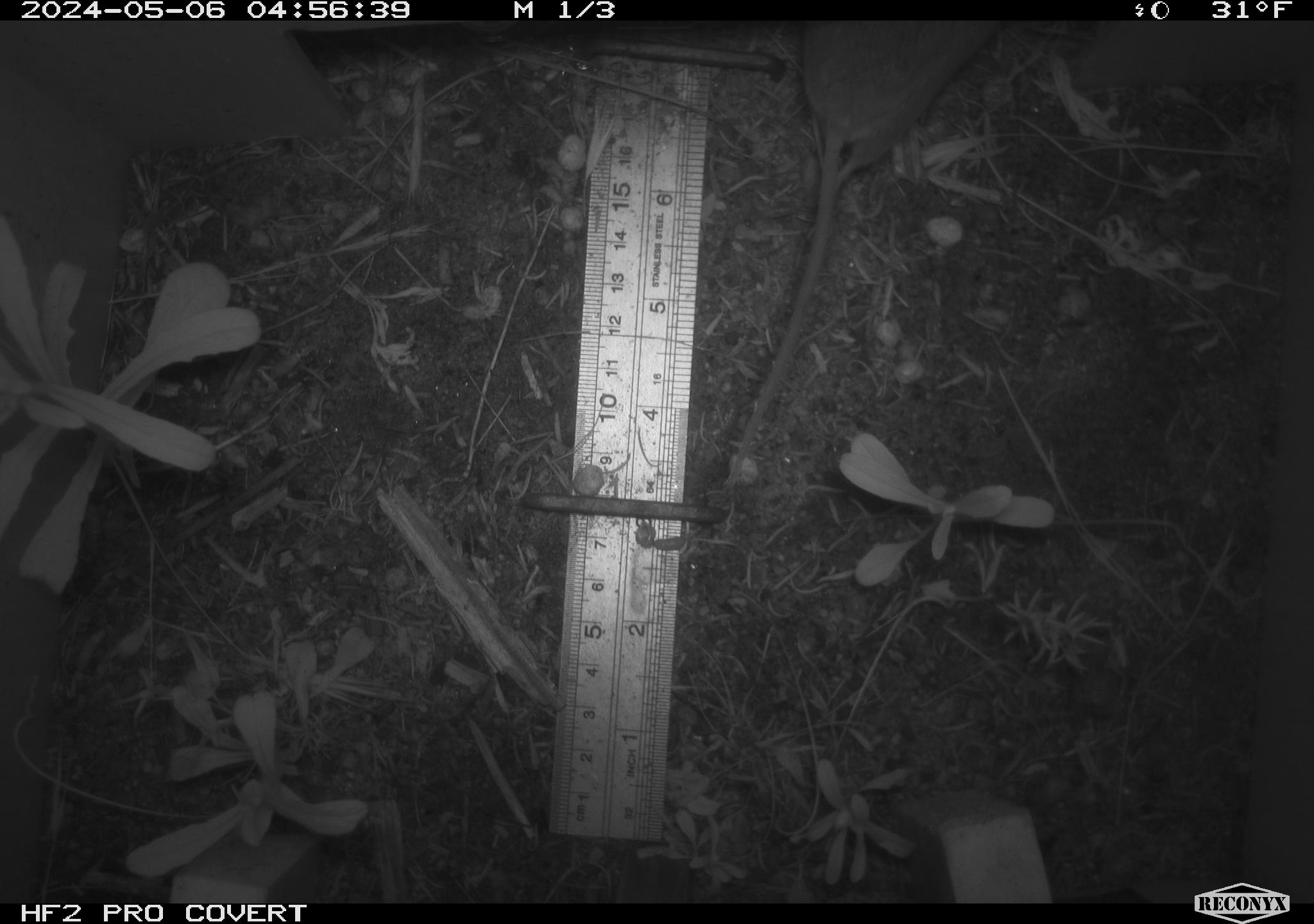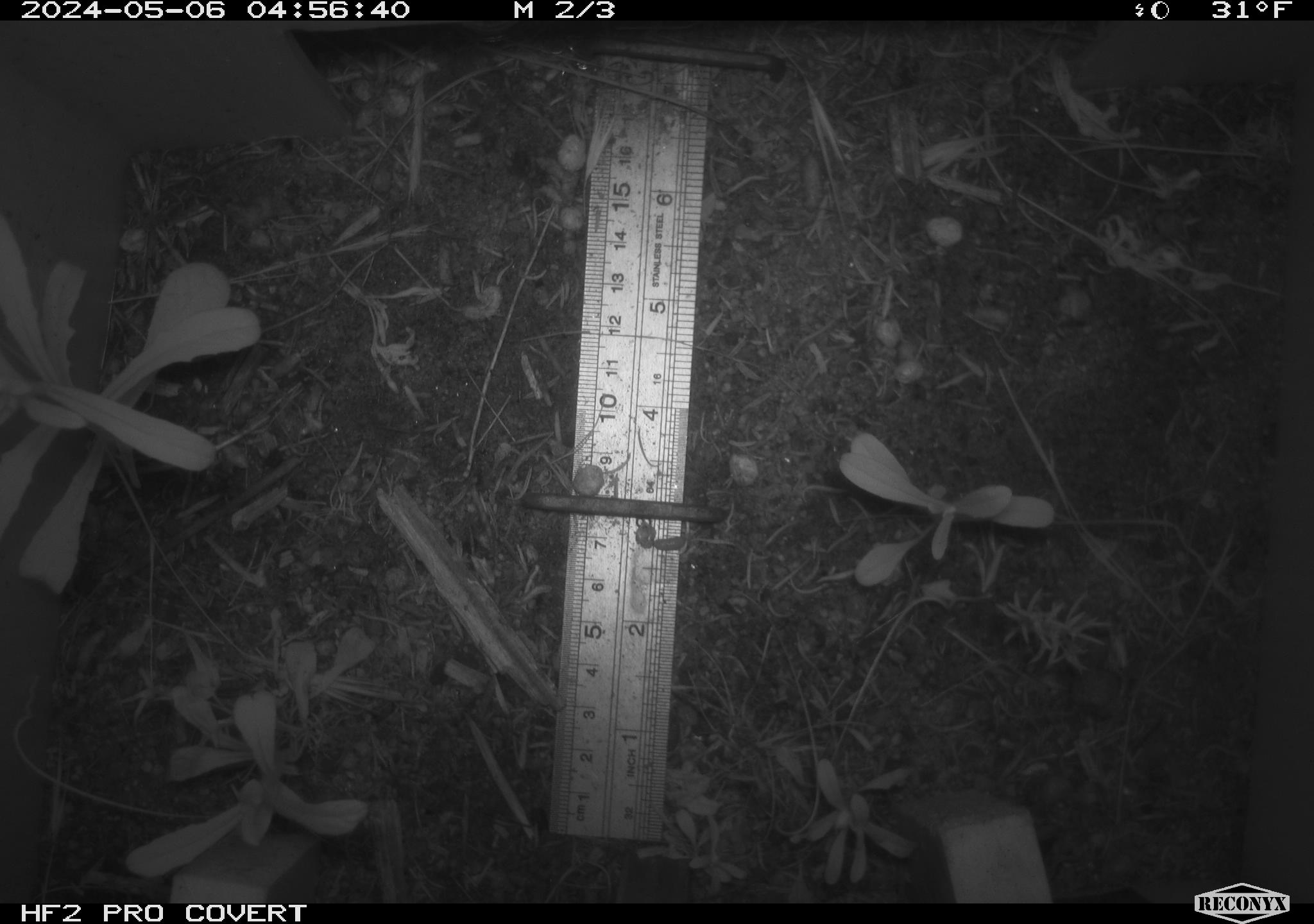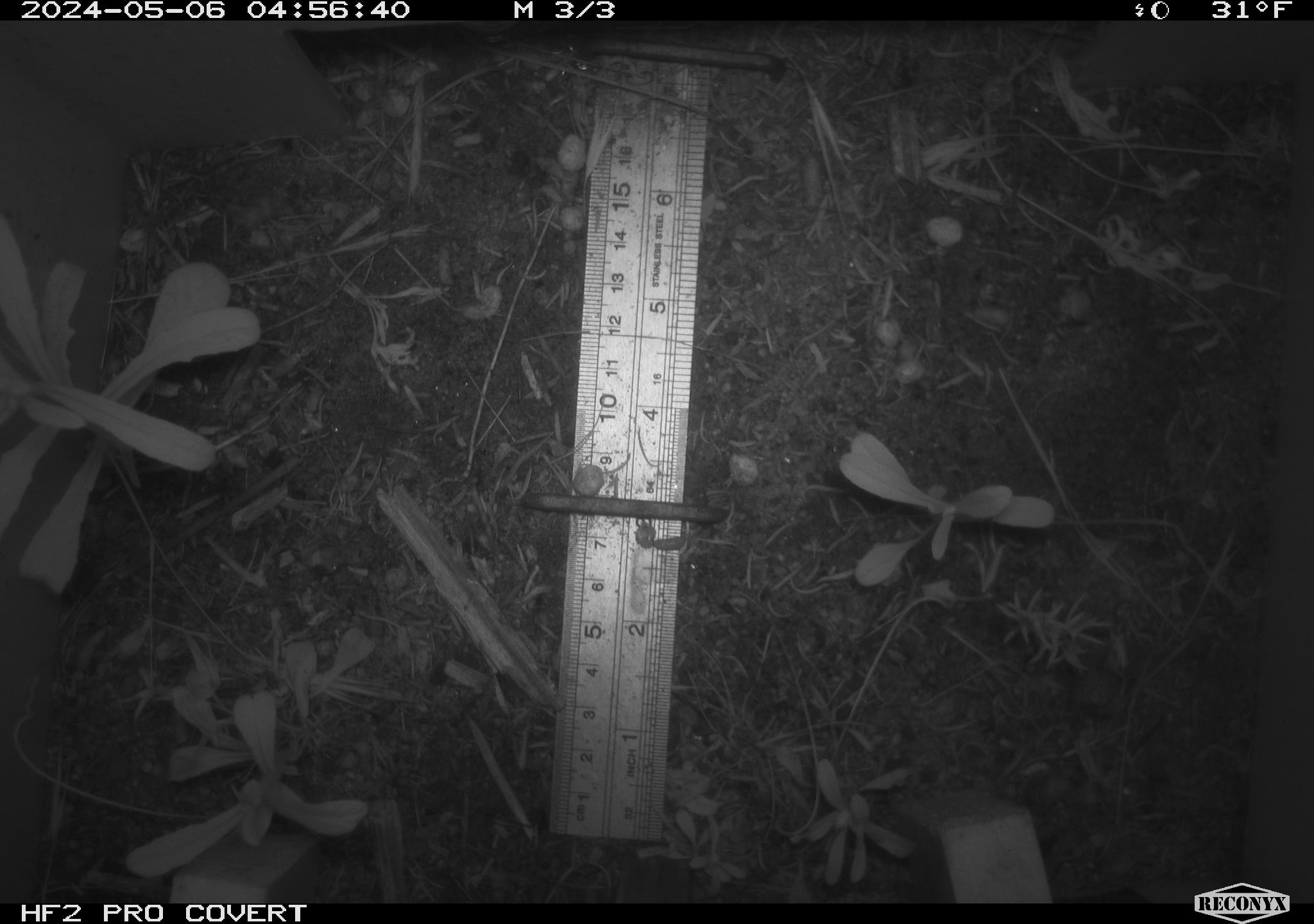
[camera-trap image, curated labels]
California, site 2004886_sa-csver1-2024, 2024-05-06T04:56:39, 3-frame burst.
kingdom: Animalia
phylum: Chordata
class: Mammalia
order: Rodentia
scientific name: Rodentia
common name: rodent